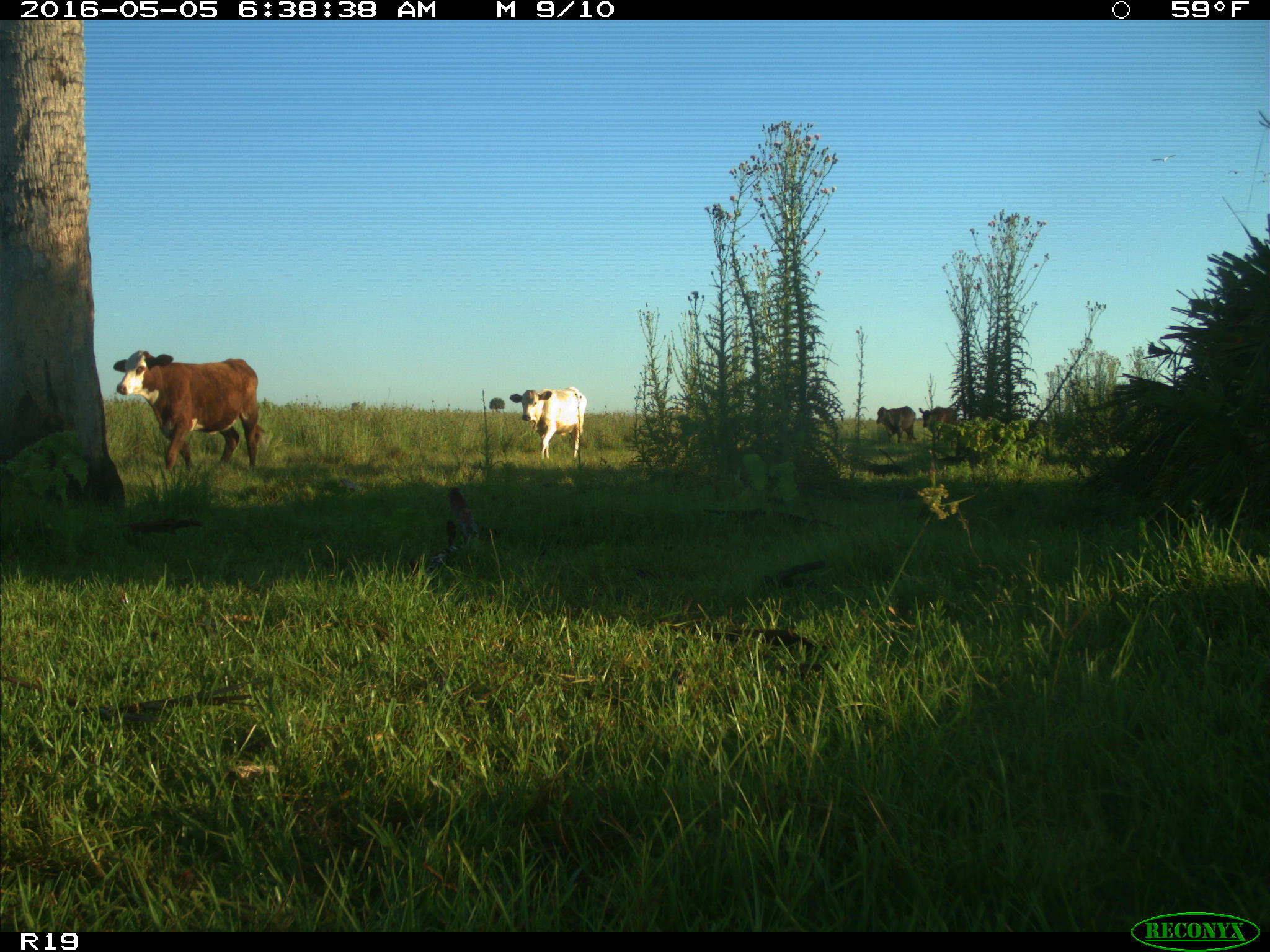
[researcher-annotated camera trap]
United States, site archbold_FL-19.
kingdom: Animalia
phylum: Chordata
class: Mammalia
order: Artiodactyla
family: Bovidae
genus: Bos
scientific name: Bos taurus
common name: domestic cow